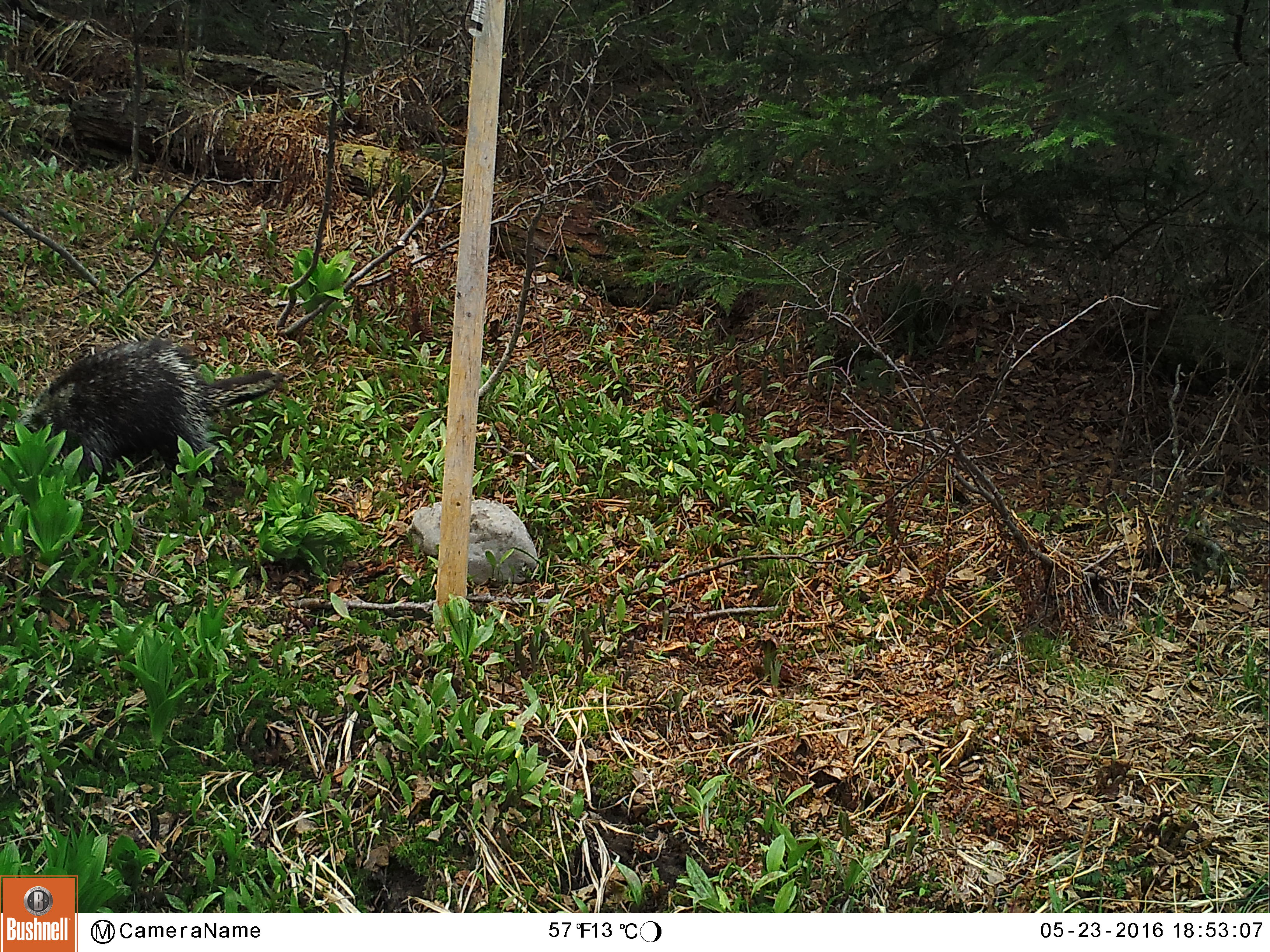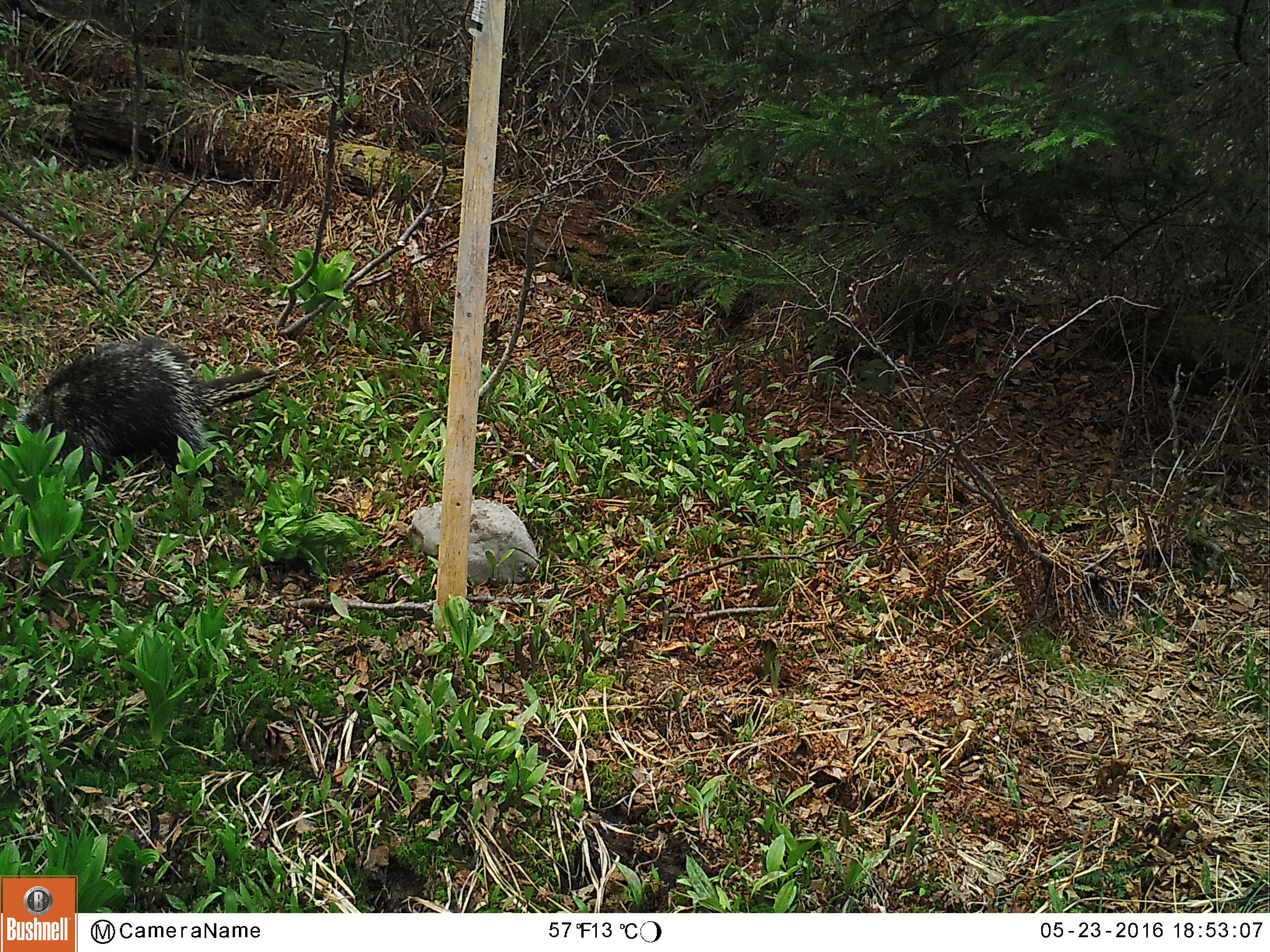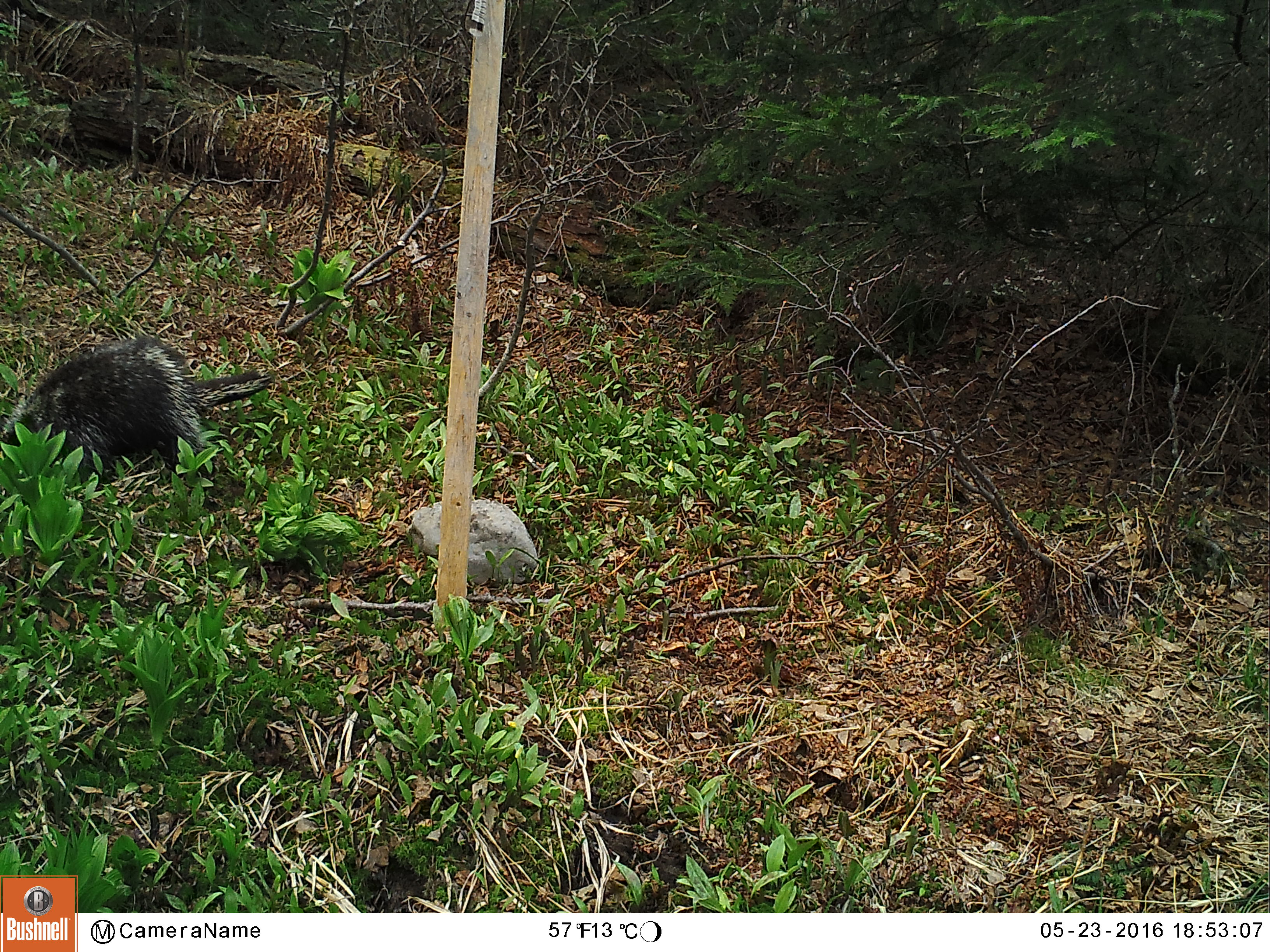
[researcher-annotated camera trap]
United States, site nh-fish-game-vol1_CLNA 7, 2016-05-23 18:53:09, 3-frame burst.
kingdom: Animalia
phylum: Chordata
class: Mammalia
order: Rodentia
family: Erethizontidae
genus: Erethizon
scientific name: Erethizon dorsatum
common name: porcupine